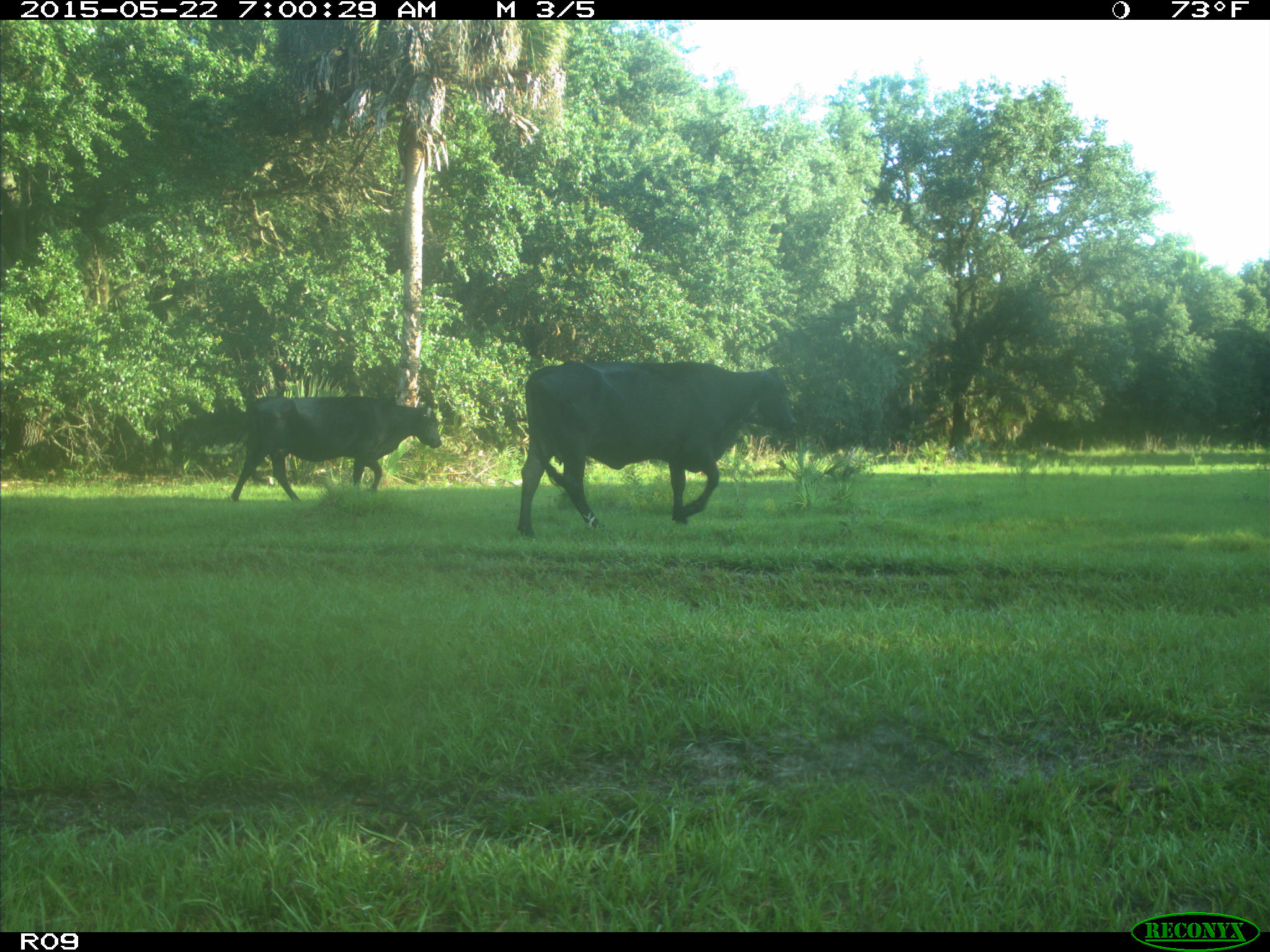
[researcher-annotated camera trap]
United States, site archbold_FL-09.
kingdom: Animalia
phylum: Chordata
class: Mammalia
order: Artiodactyla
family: Bovidae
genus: Bos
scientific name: Bos taurus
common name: domestic cow